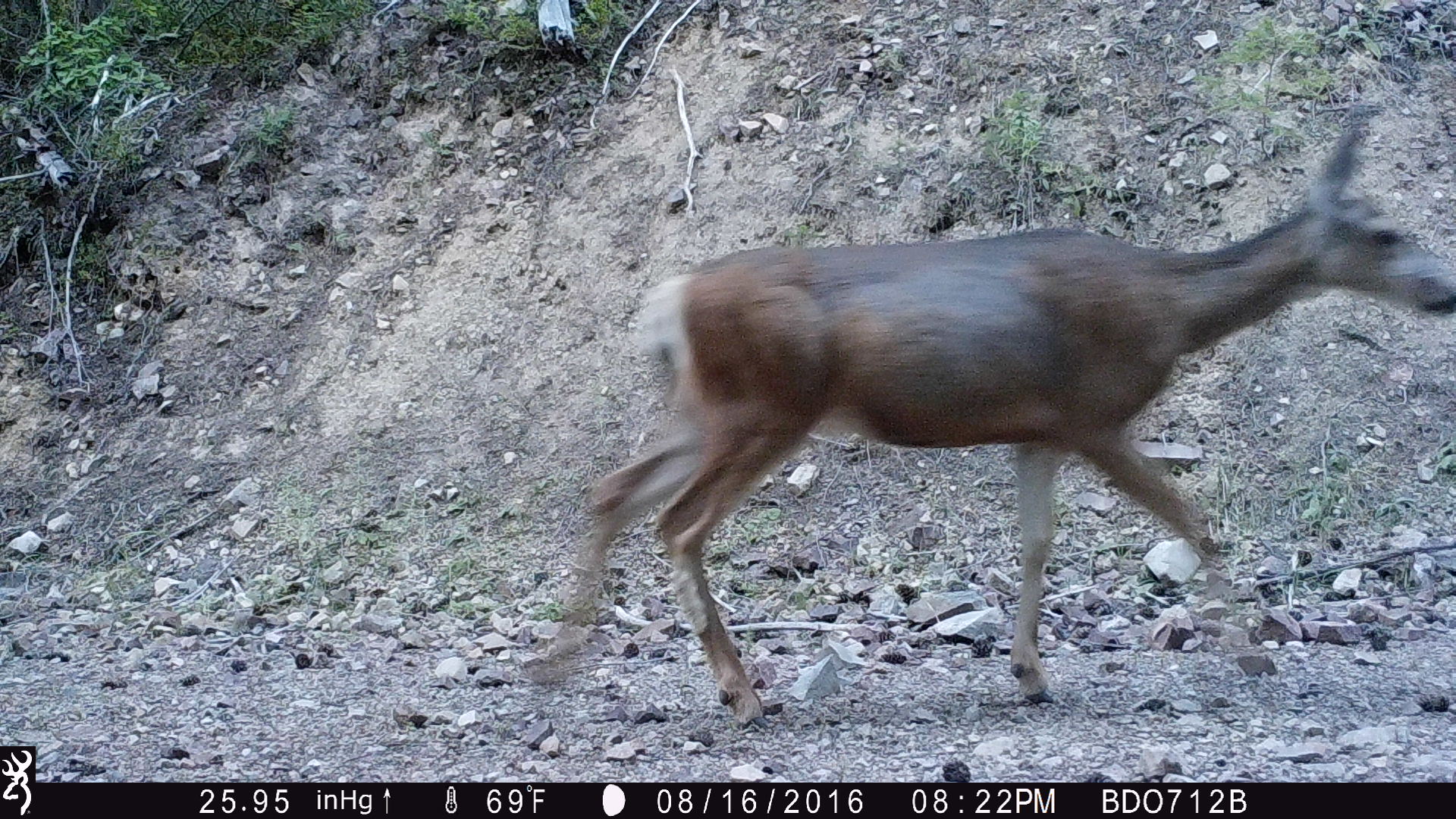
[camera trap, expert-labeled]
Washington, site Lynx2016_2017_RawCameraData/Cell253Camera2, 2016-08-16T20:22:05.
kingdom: Animalia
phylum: Chordata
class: Mammalia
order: Artiodactyla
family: Cervidae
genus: Odocoileus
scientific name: Odocoileus hemionus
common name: mule deer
Odocoileus hemionus (mule deer). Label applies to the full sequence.